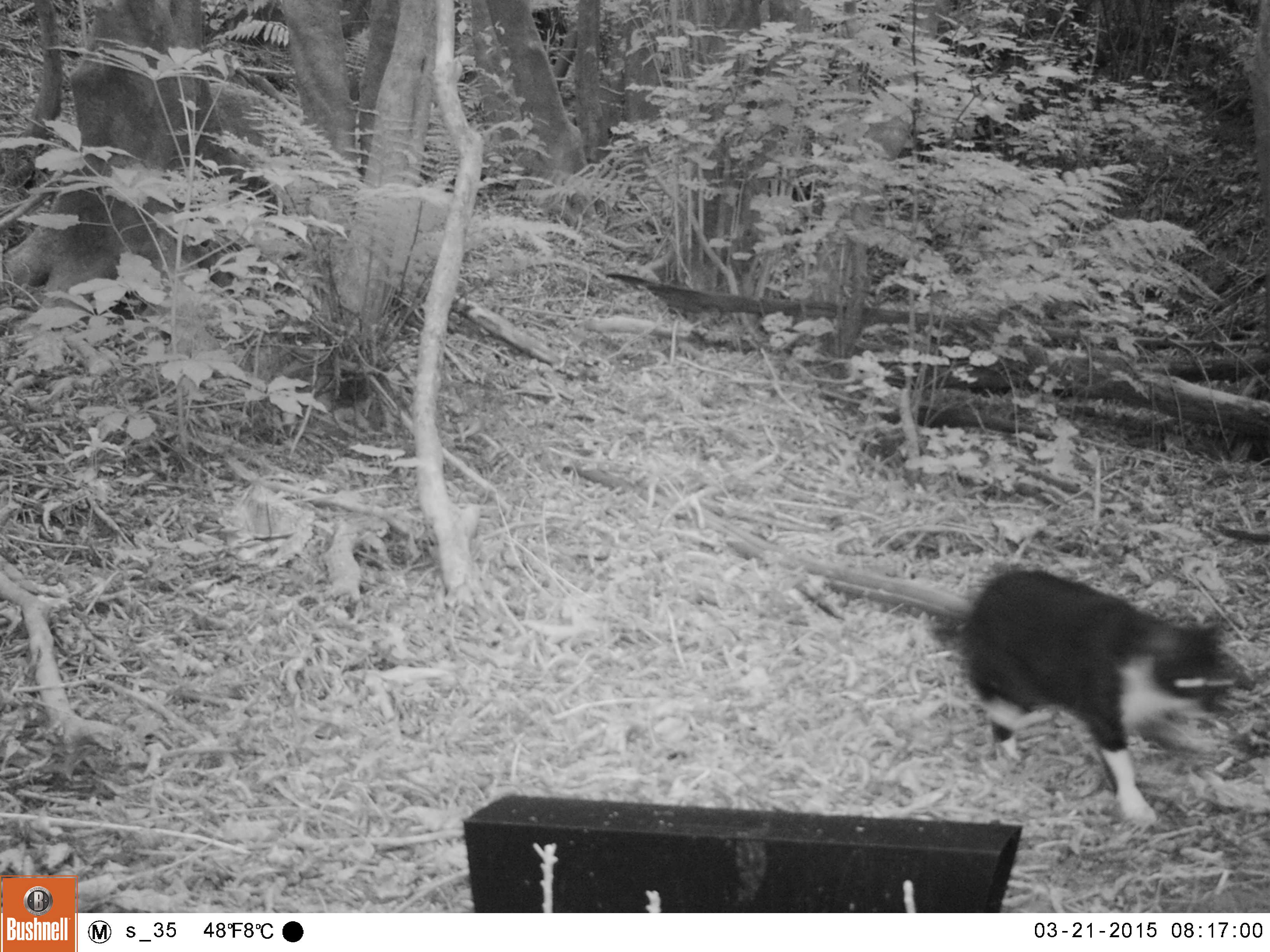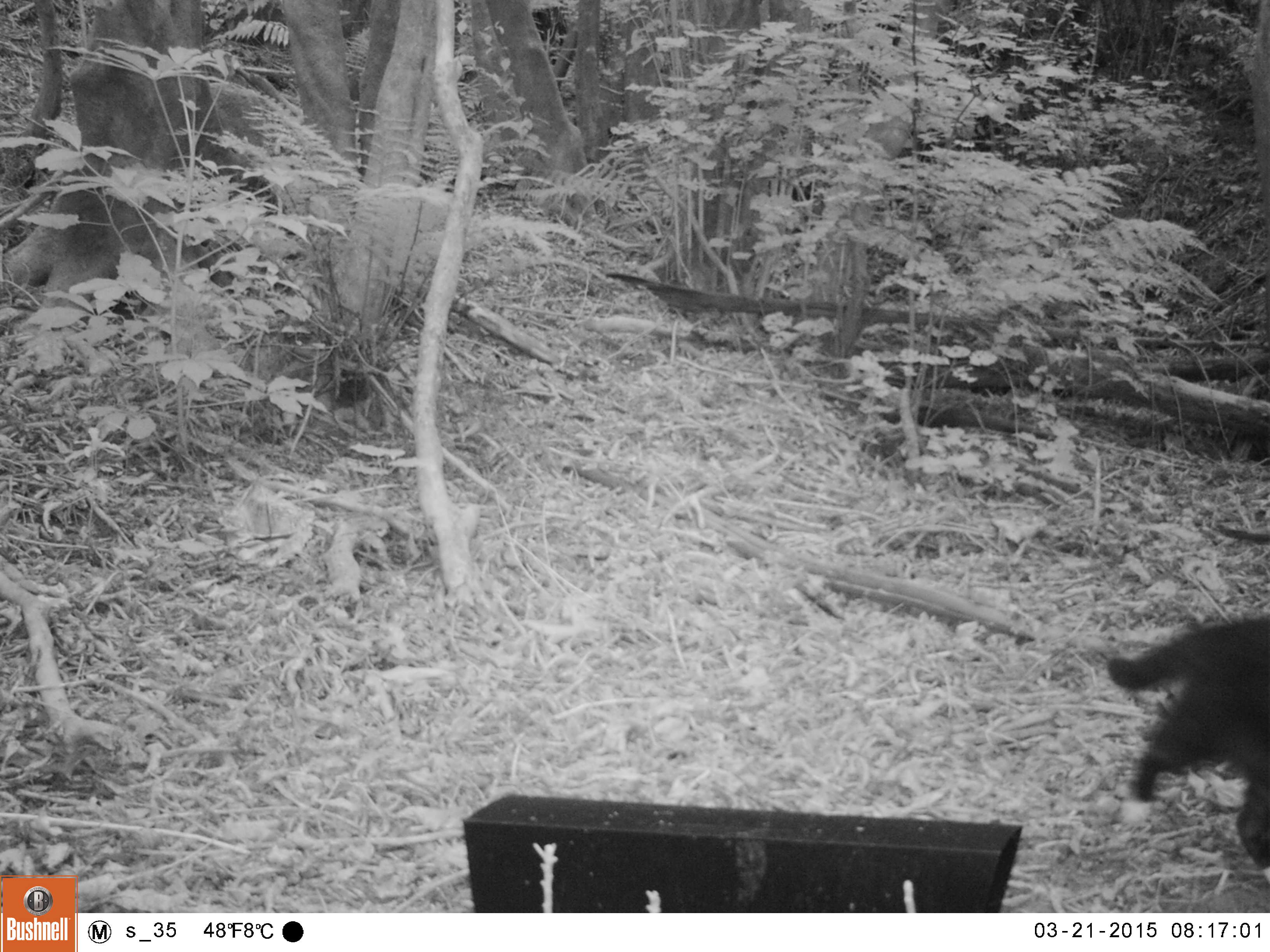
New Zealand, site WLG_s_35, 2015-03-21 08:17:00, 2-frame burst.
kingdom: Animalia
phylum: Chordata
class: Mammalia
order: Carnivora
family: Felidae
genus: Felis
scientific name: Felis catus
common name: domestic cat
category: cat